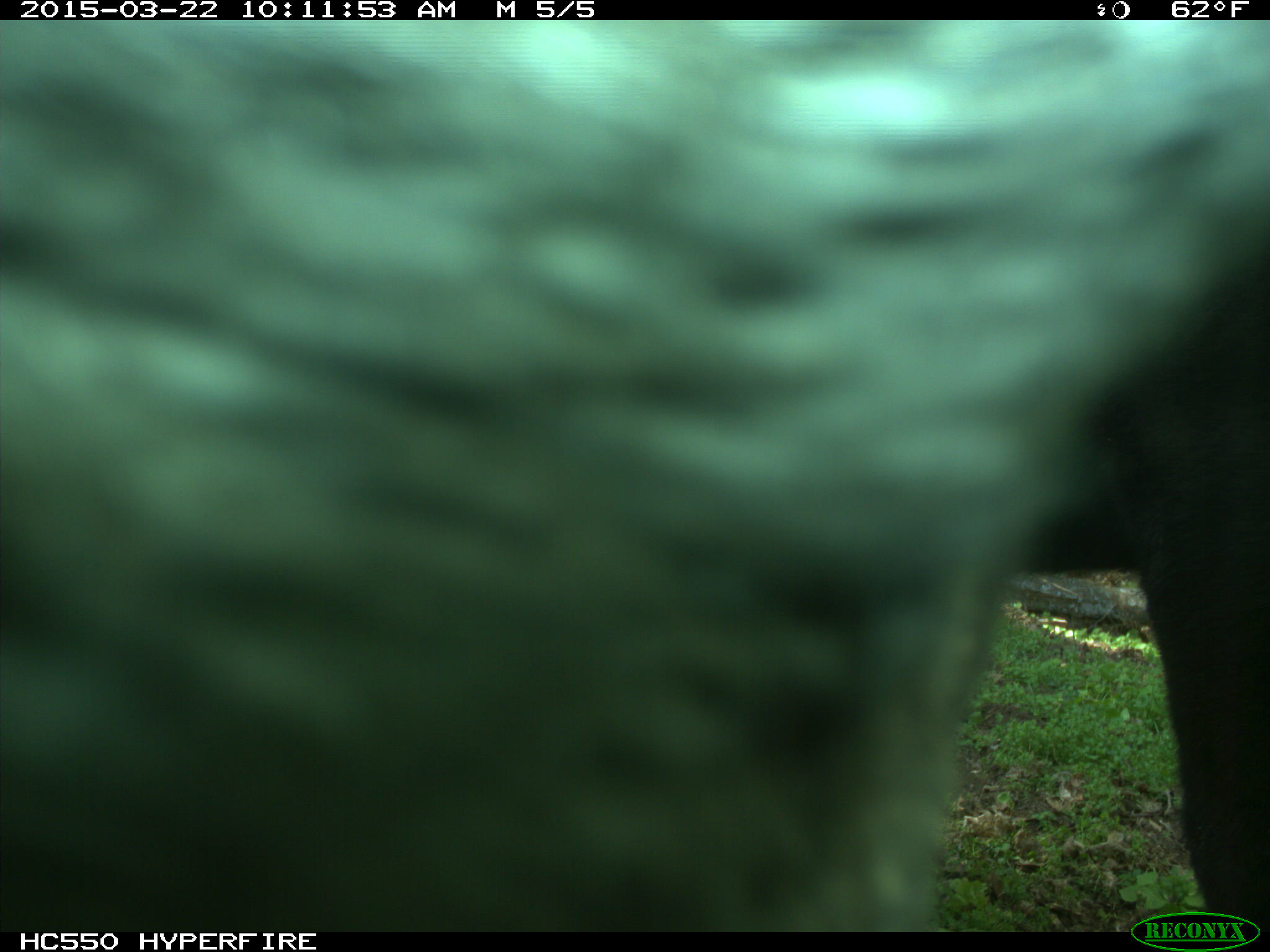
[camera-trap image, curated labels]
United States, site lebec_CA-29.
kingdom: Animalia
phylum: Chordata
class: Mammalia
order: Artiodactyla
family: Bovidae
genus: Bos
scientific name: Bos taurus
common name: domestic cow